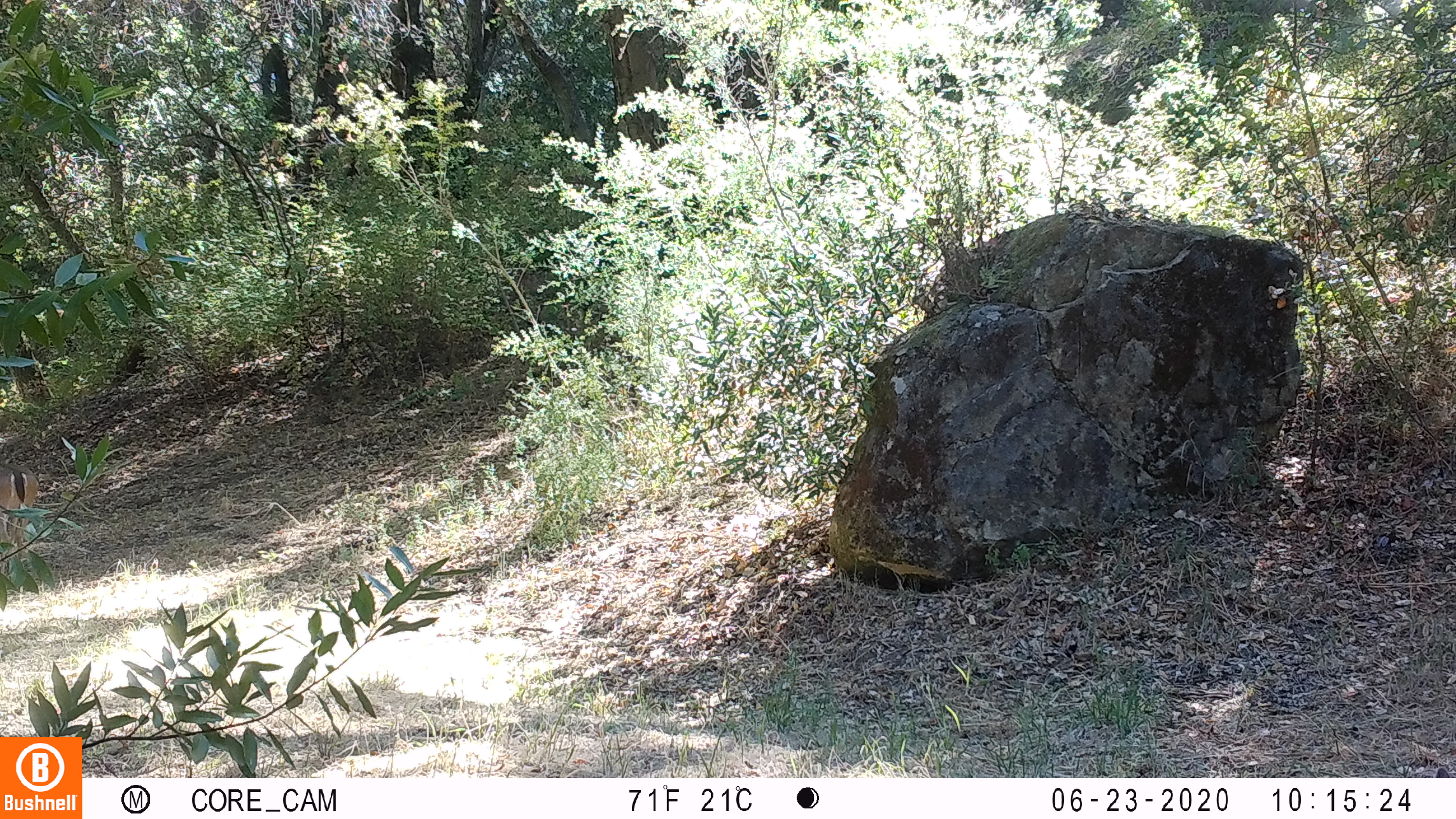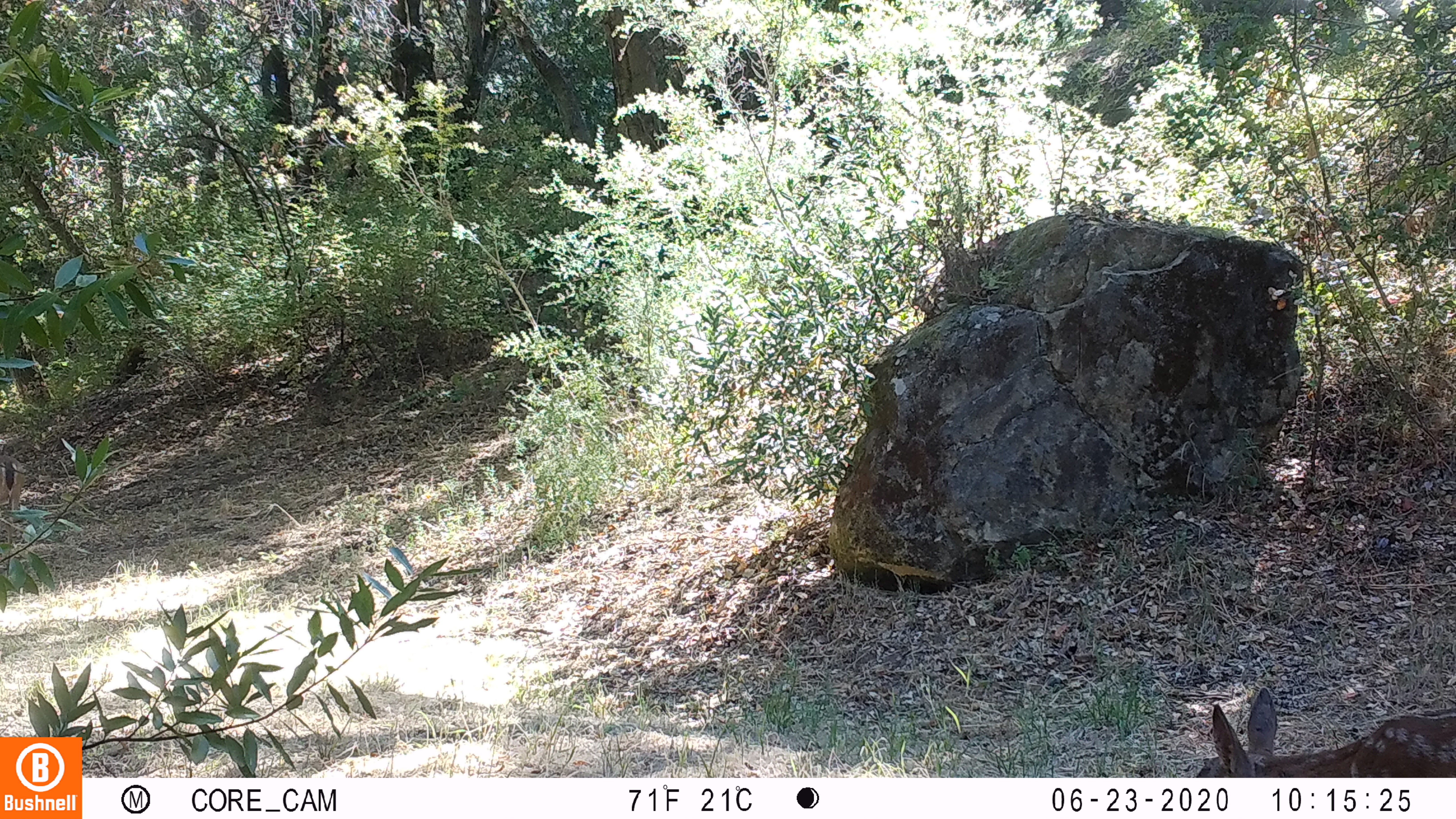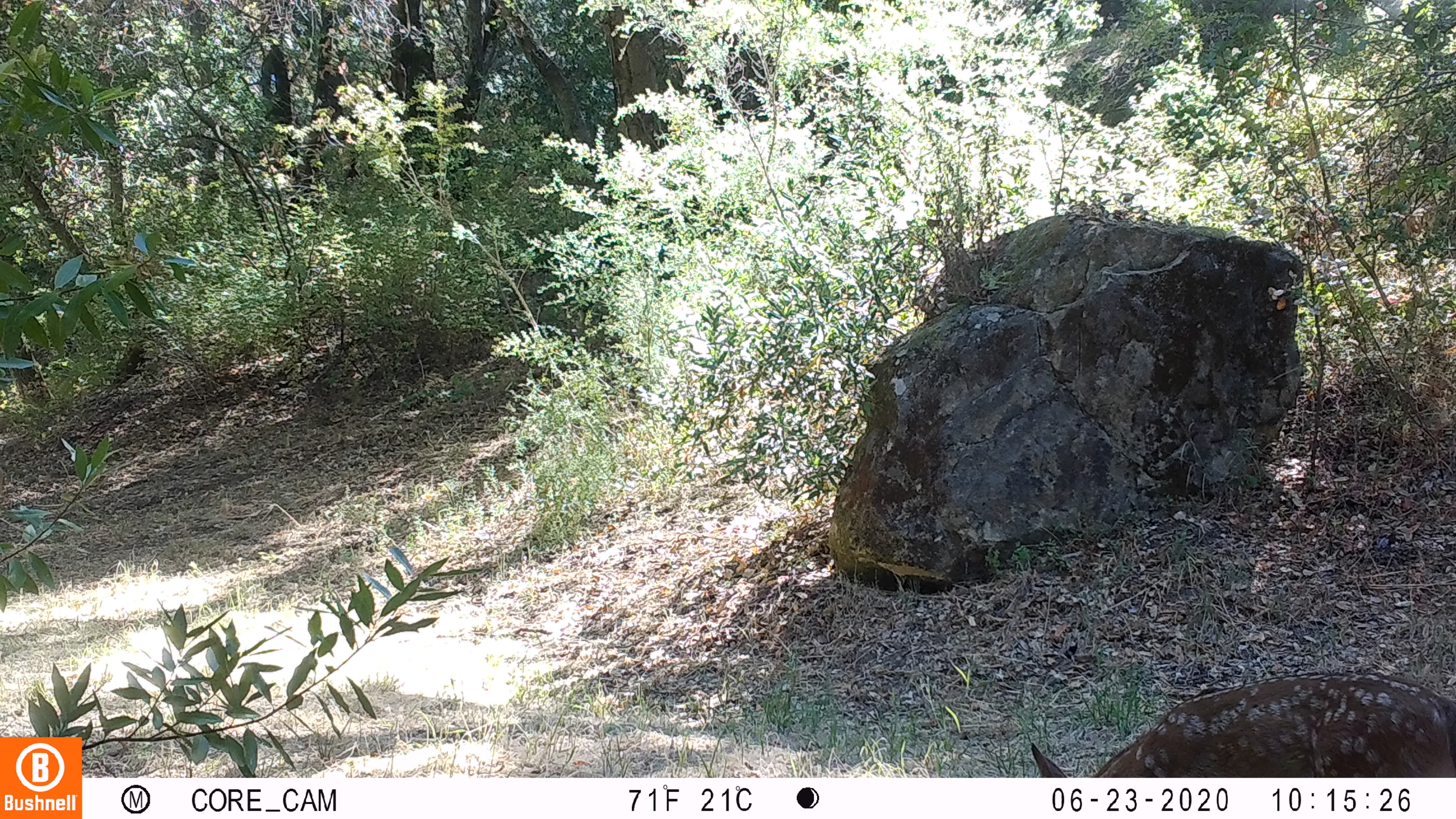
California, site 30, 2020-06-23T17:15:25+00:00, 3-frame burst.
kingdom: Animalia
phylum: Chordata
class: Mammalia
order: Artiodactyla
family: Cervidae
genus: Odocoileus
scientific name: Odocoileus hemionus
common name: mule deer